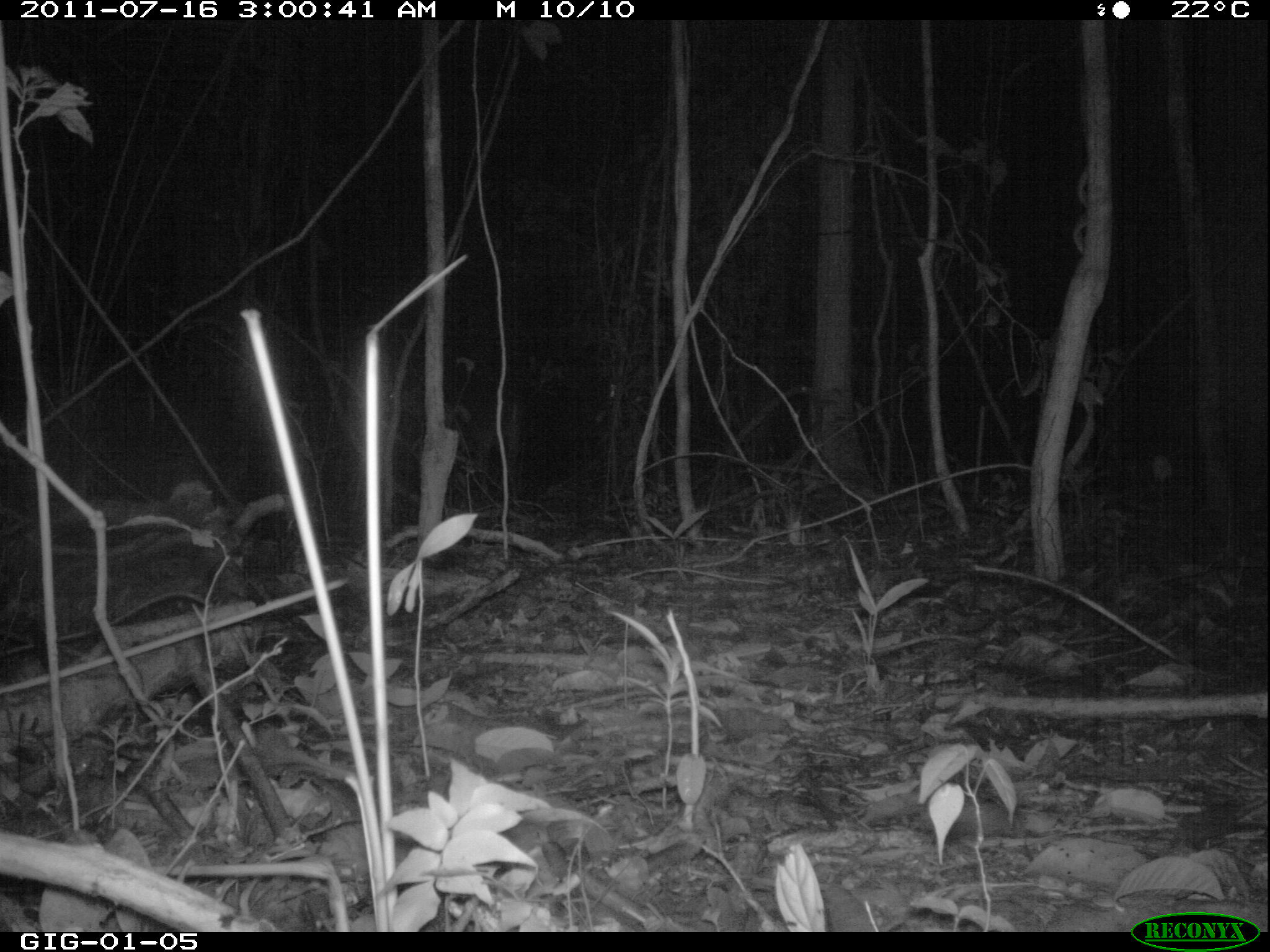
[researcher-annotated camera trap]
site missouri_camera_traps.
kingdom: Animalia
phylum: Chordata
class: Mammalia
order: Artiodactyla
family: Cervidae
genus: Mazama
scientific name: Mazama americana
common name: red brocket deer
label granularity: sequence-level